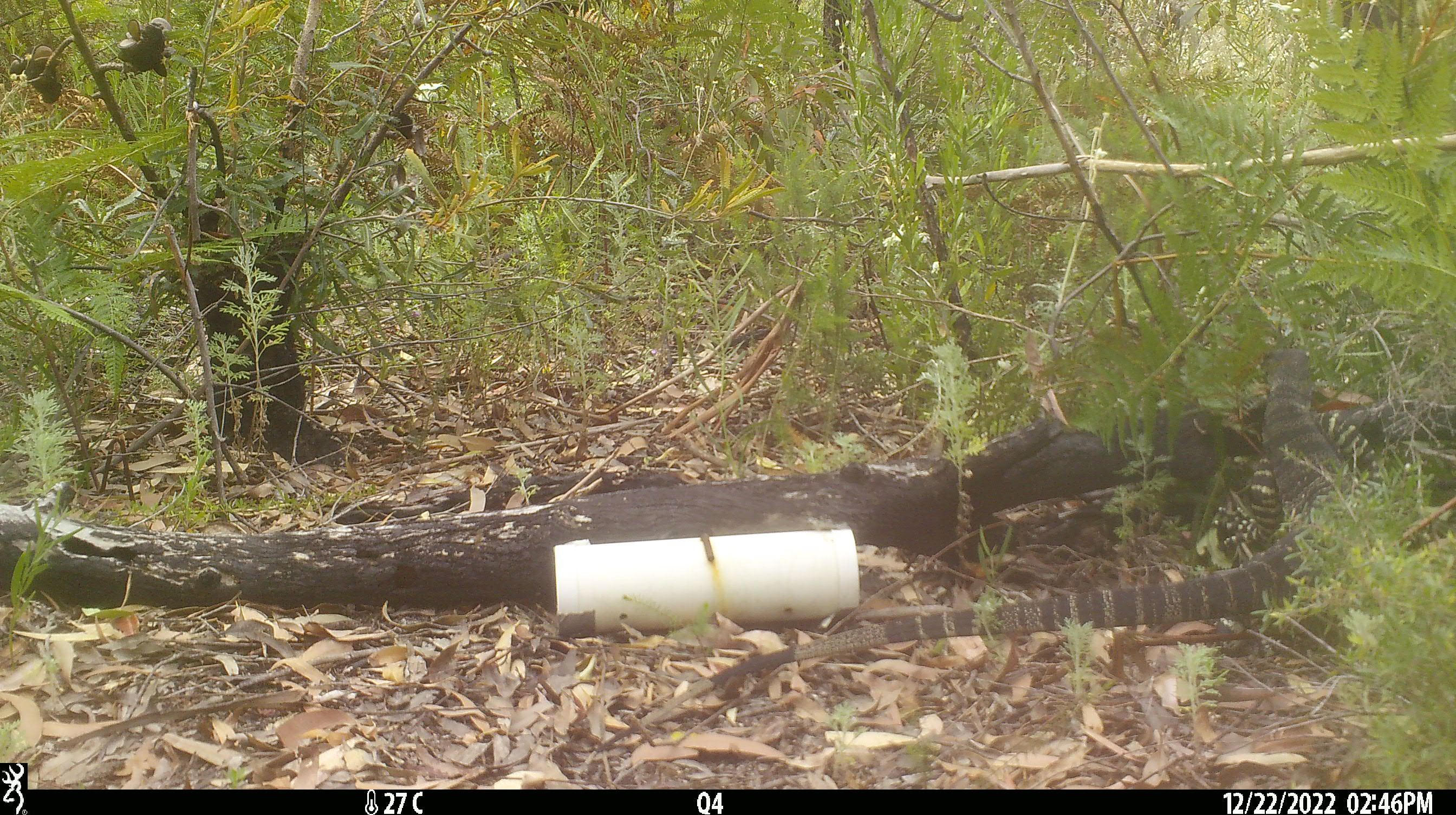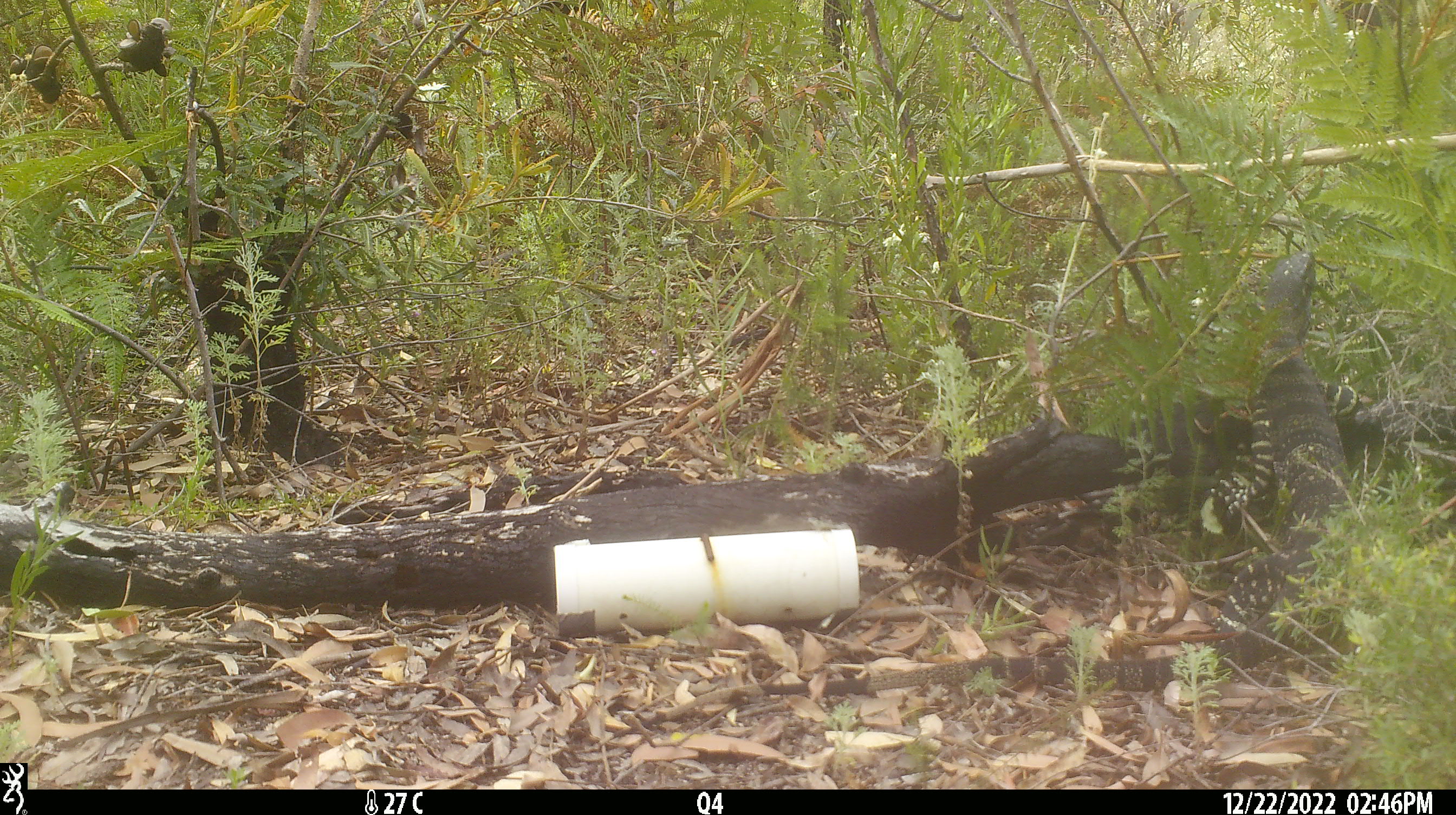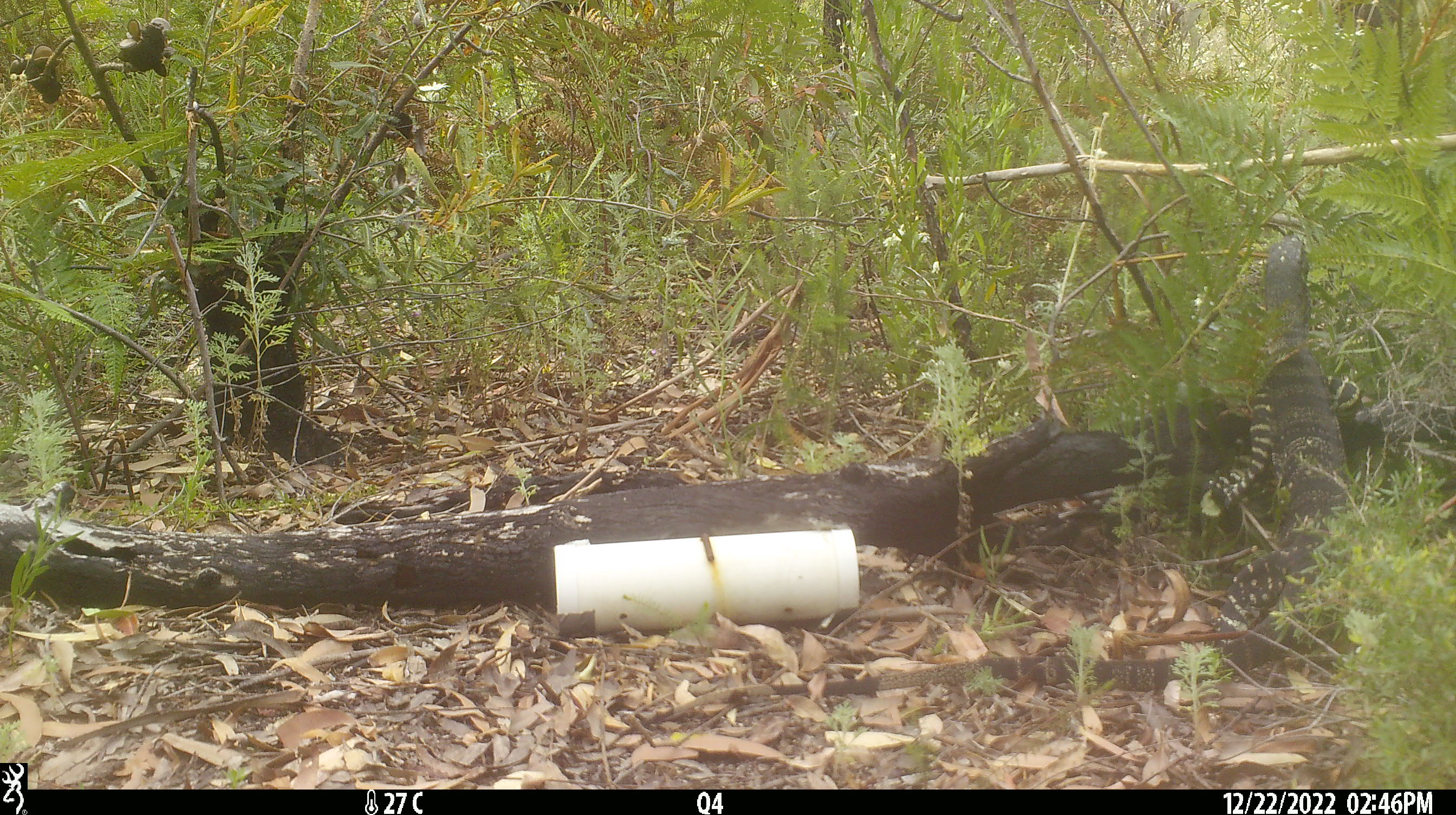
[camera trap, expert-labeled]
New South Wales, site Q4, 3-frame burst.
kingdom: Animalia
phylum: Chordata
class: Reptilia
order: Squamata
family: Varanidae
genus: Varanus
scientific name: Varanus varius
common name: lace monitor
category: goanna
Goanna (lace monitor) (Varanus varius).